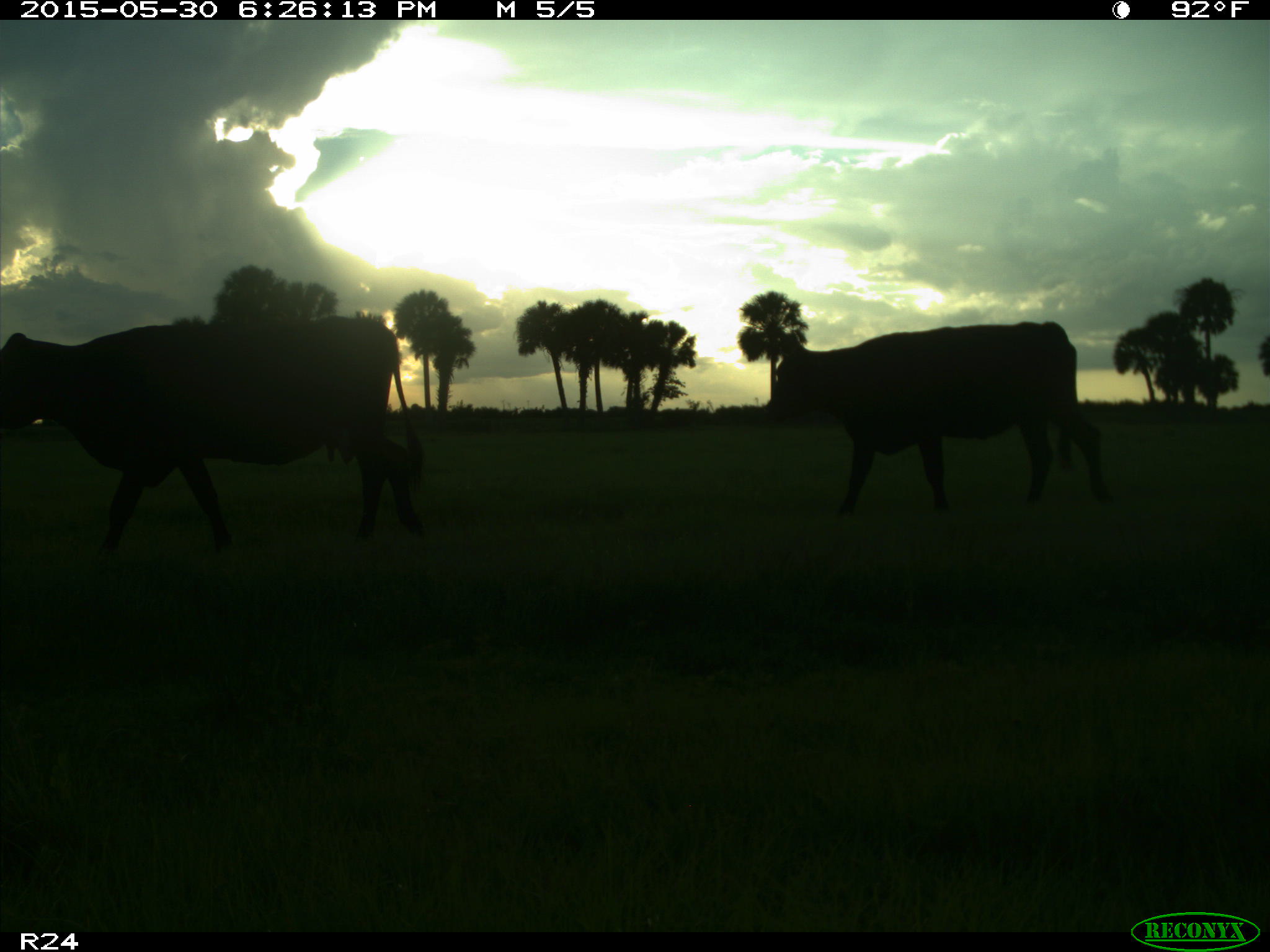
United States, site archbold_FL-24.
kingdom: Animalia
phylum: Chordata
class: Mammalia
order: Artiodactyla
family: Bovidae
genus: Bos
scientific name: Bos taurus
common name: domestic cow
Bos taurus (domestic cow).